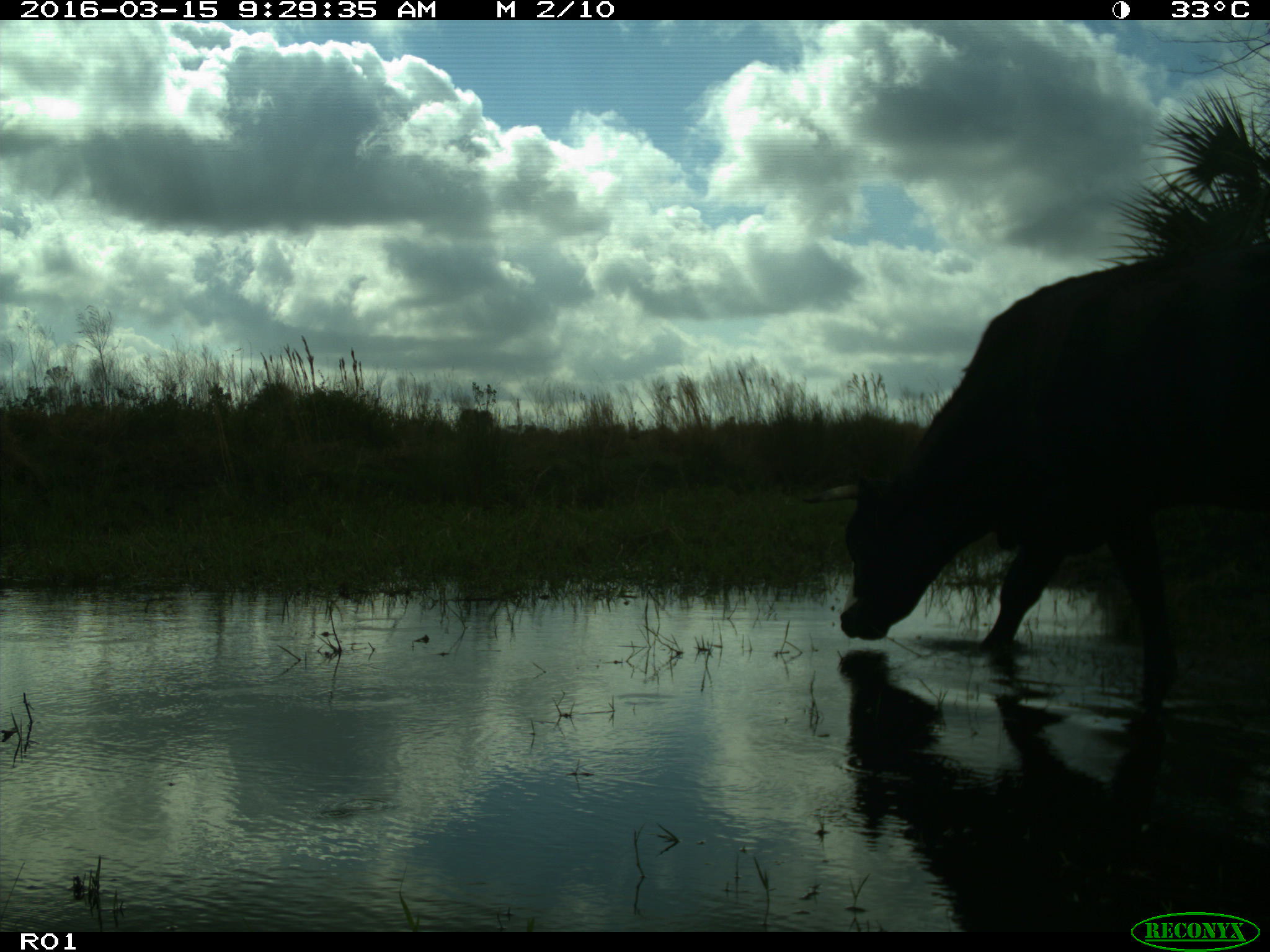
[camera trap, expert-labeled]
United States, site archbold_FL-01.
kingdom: Animalia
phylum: Chordata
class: Mammalia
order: Artiodactyla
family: Bovidae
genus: Bos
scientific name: Bos taurus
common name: domestic cow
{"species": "Bos taurus (domestic cow)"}